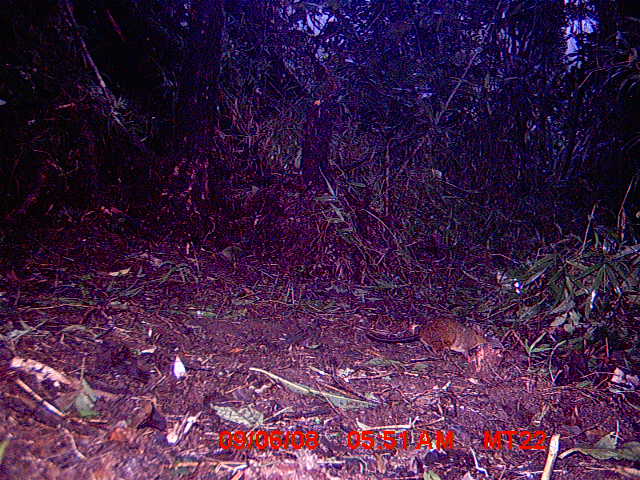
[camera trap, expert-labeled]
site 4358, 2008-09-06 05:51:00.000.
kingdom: Animalia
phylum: Chordata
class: Mammalia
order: Rodentia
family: Nesomyidae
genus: Nesomys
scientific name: Nesomys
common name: nesomys rodents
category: nesomys sp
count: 1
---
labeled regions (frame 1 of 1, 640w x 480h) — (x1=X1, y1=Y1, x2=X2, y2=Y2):
nesomys sp: (x1=367, y1=314, x2=495, y2=361)